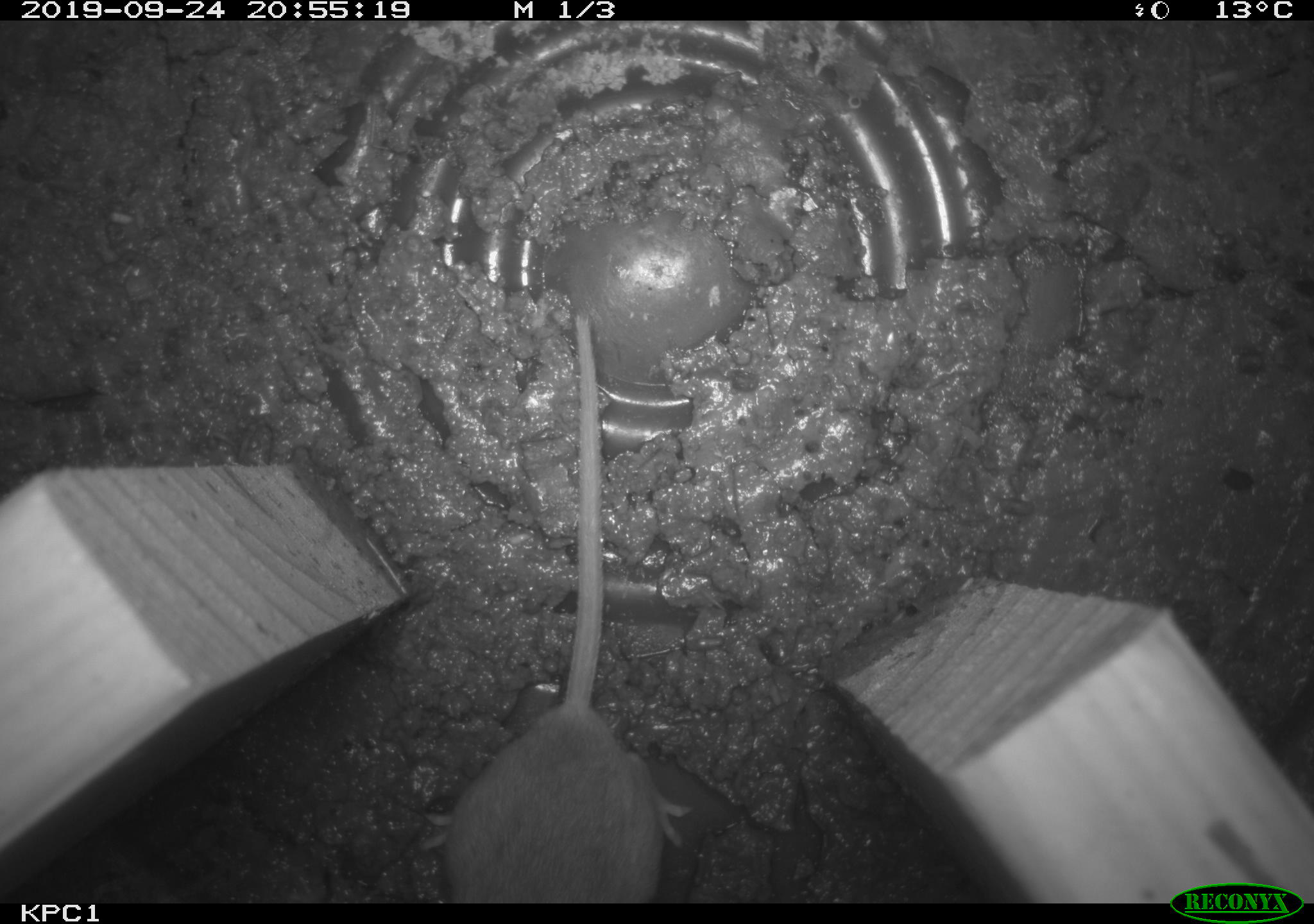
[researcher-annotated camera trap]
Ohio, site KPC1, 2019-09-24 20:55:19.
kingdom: Animalia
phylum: Chordata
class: Mammalia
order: Rodentia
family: Cricetidae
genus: Peromyscus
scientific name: Peromyscus leucopus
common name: white-footed mouse